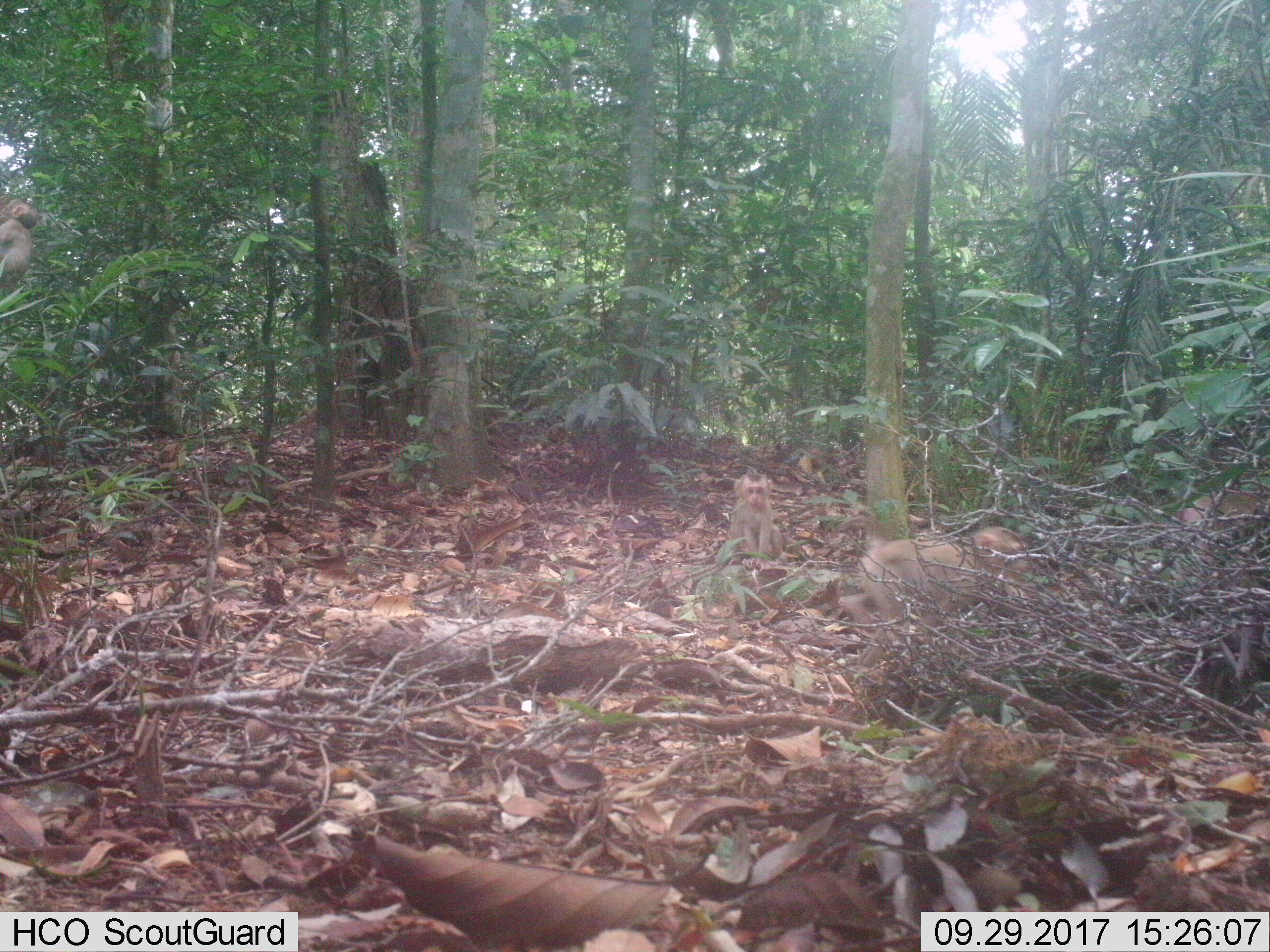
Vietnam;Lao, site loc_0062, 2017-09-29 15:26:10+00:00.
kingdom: Animalia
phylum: Chordata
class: Mammalia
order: Primates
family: Cercopithecidae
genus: Macaca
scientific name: Macaca nemestrina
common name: pig-tailed macaque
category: pig tailed macaque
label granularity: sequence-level